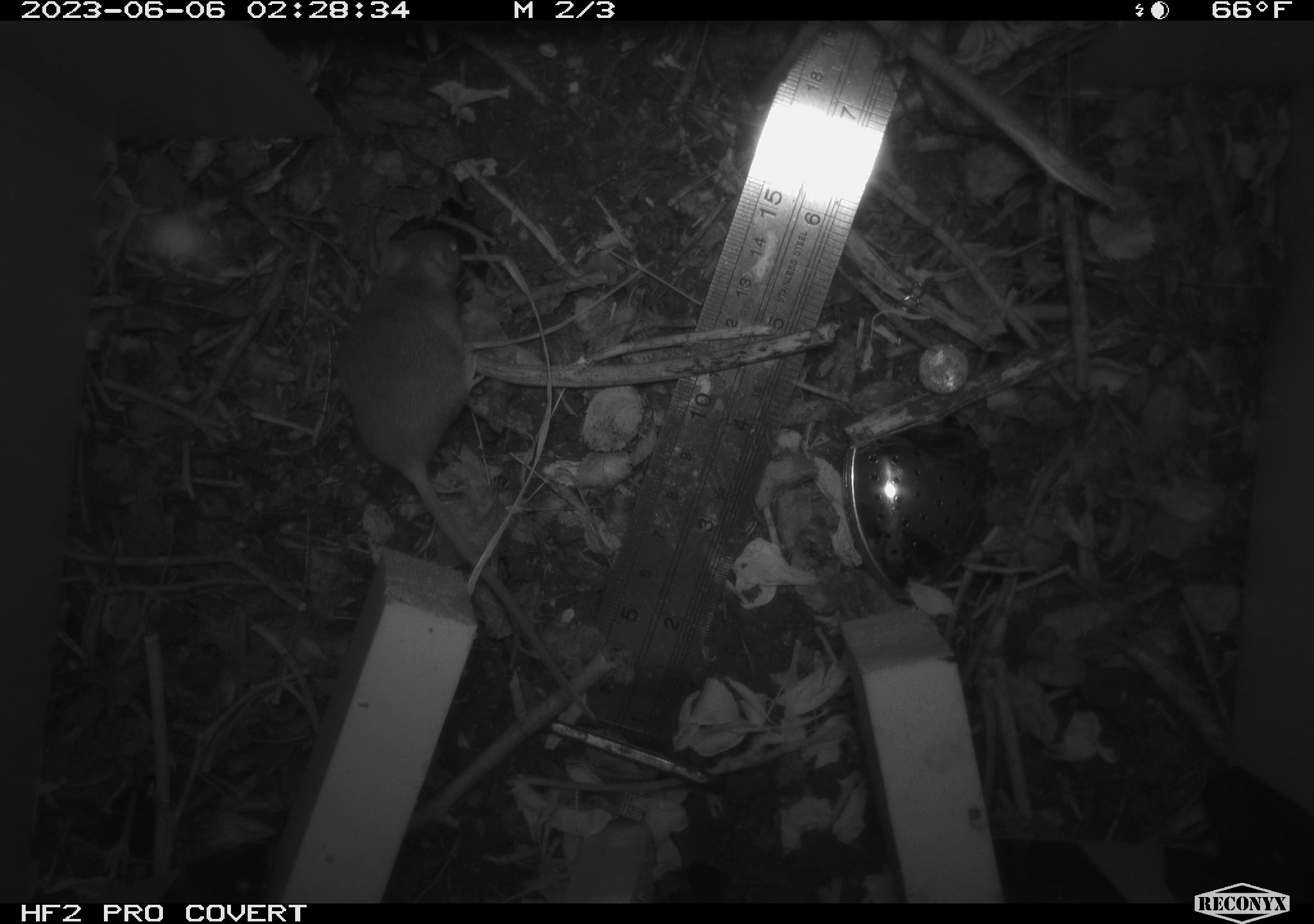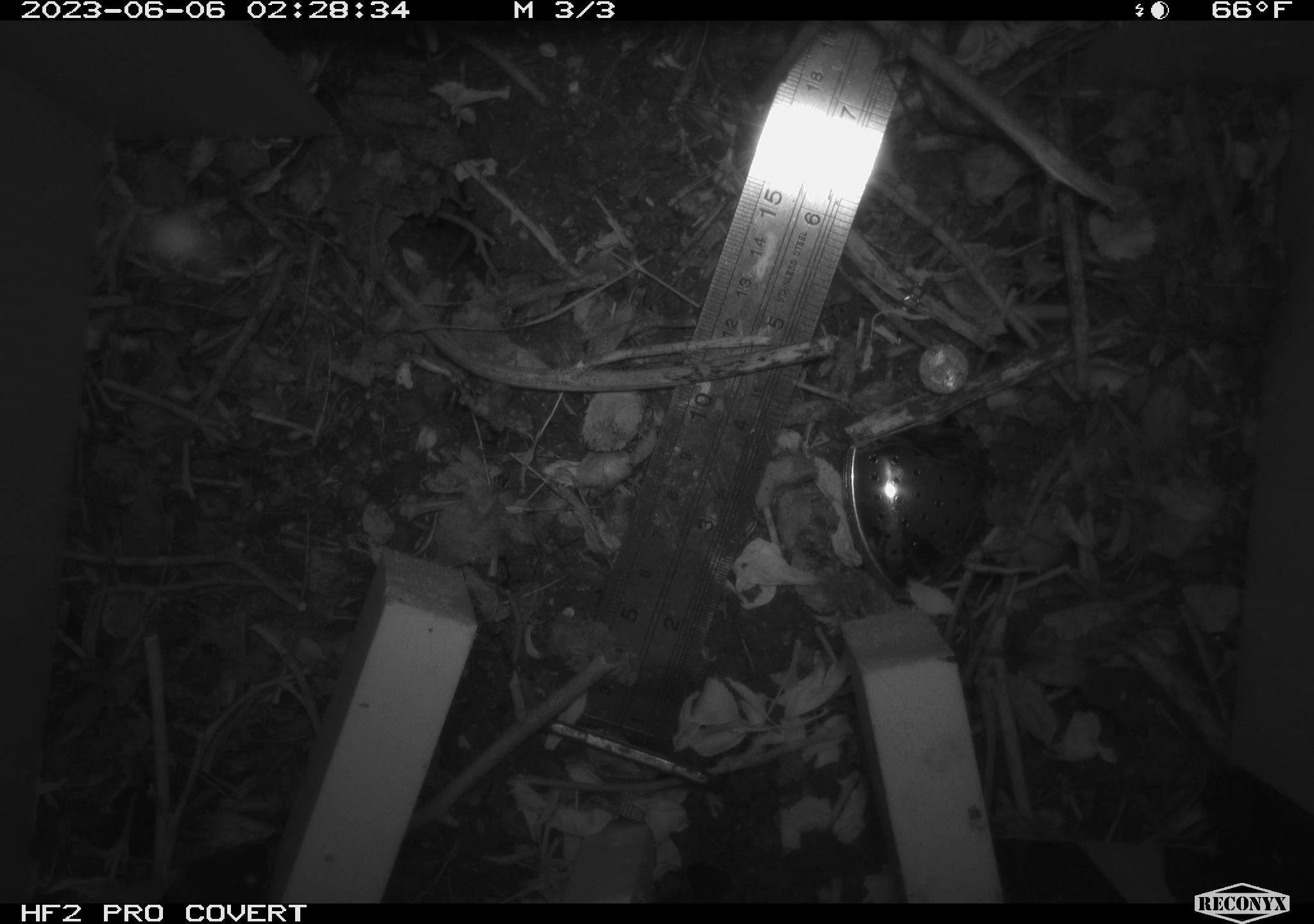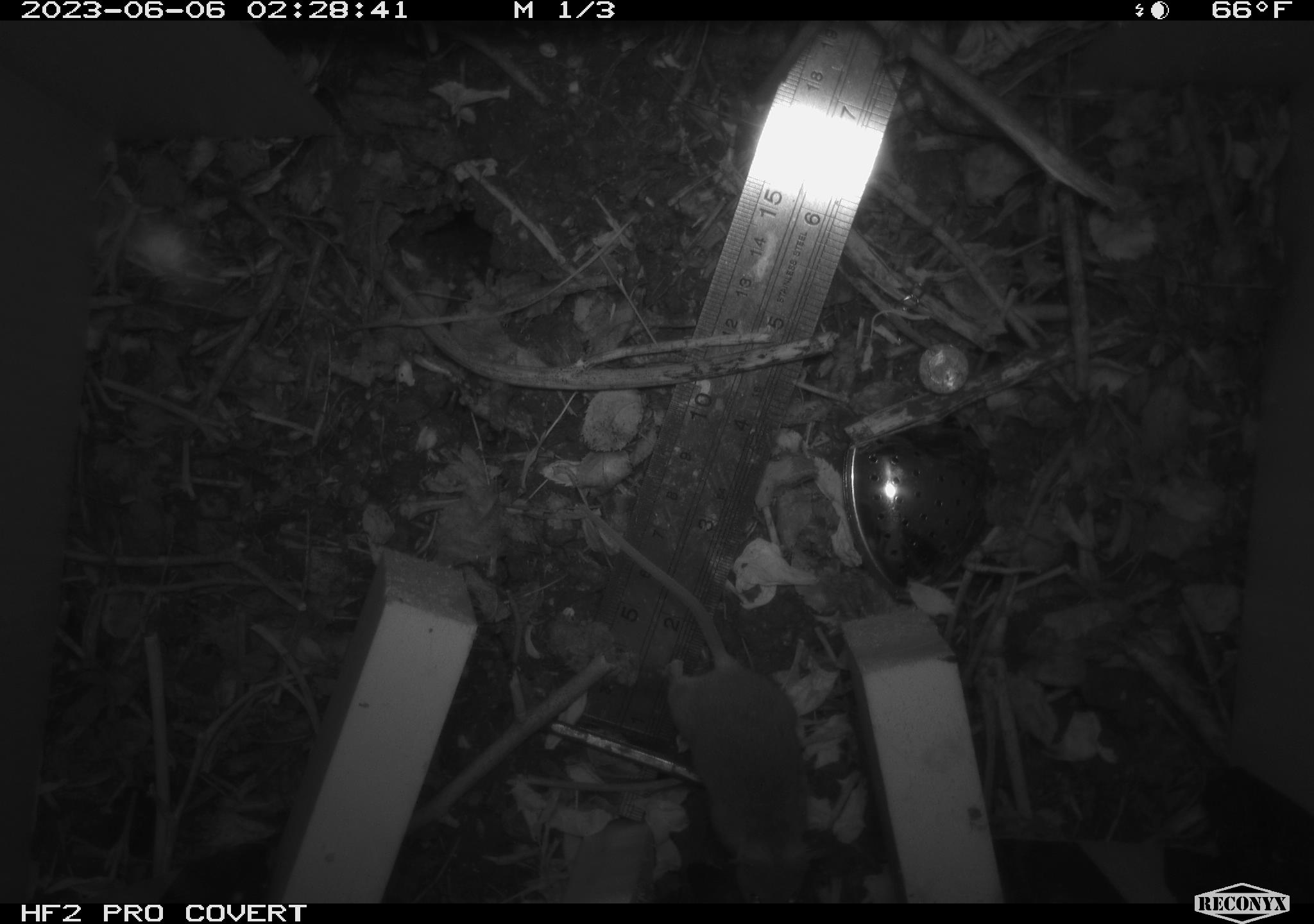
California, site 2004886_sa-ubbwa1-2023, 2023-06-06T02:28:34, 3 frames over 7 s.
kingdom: Animalia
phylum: Chordata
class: Mammalia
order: Rodentia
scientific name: Rodentia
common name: rodent